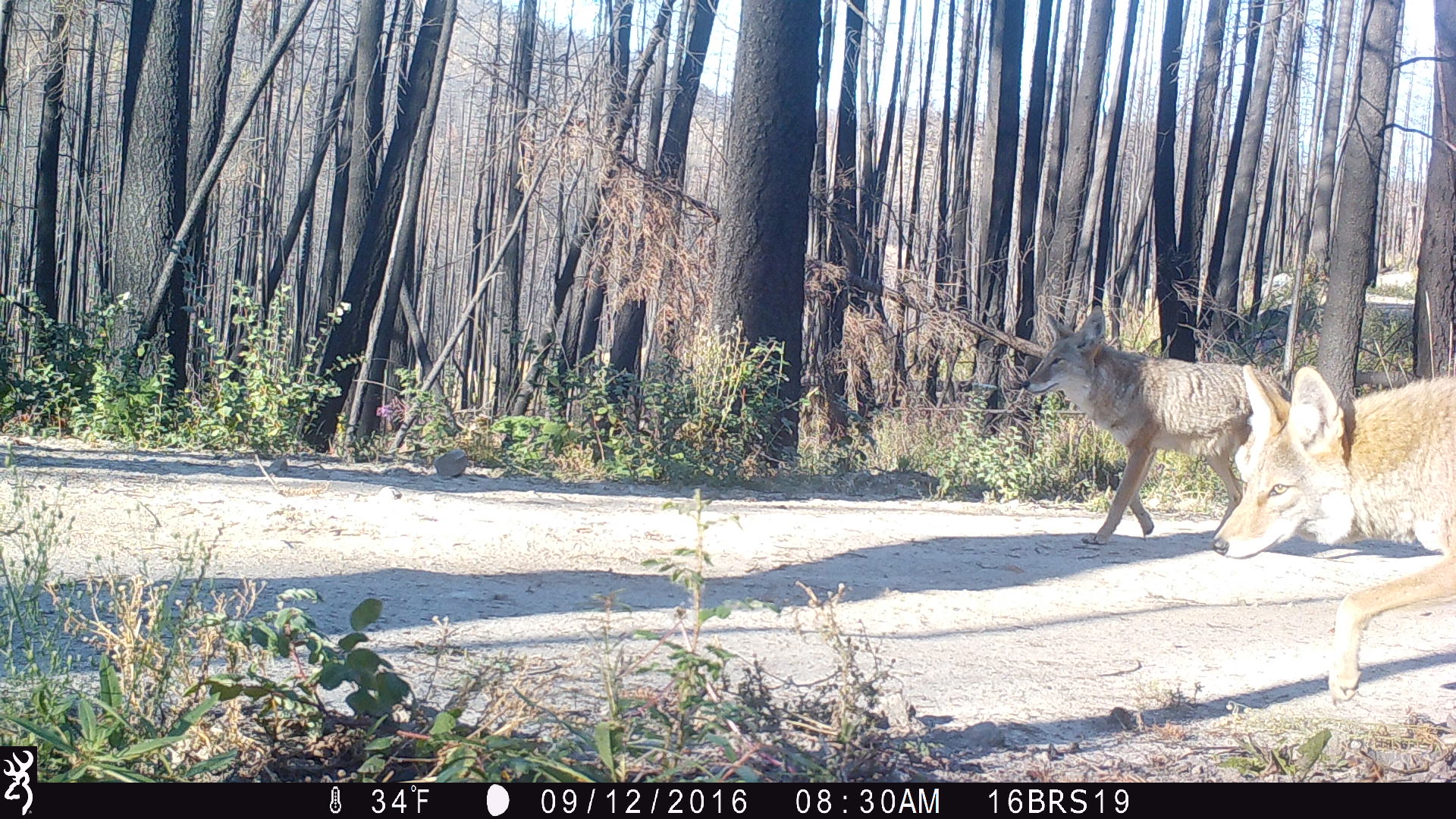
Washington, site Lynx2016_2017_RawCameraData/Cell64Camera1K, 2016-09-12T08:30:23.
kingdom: Animalia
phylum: Chordata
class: Mammalia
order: Carnivora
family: Canidae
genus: Canis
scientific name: Canis latrans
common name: coyote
Canis latrans (coyote). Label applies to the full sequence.